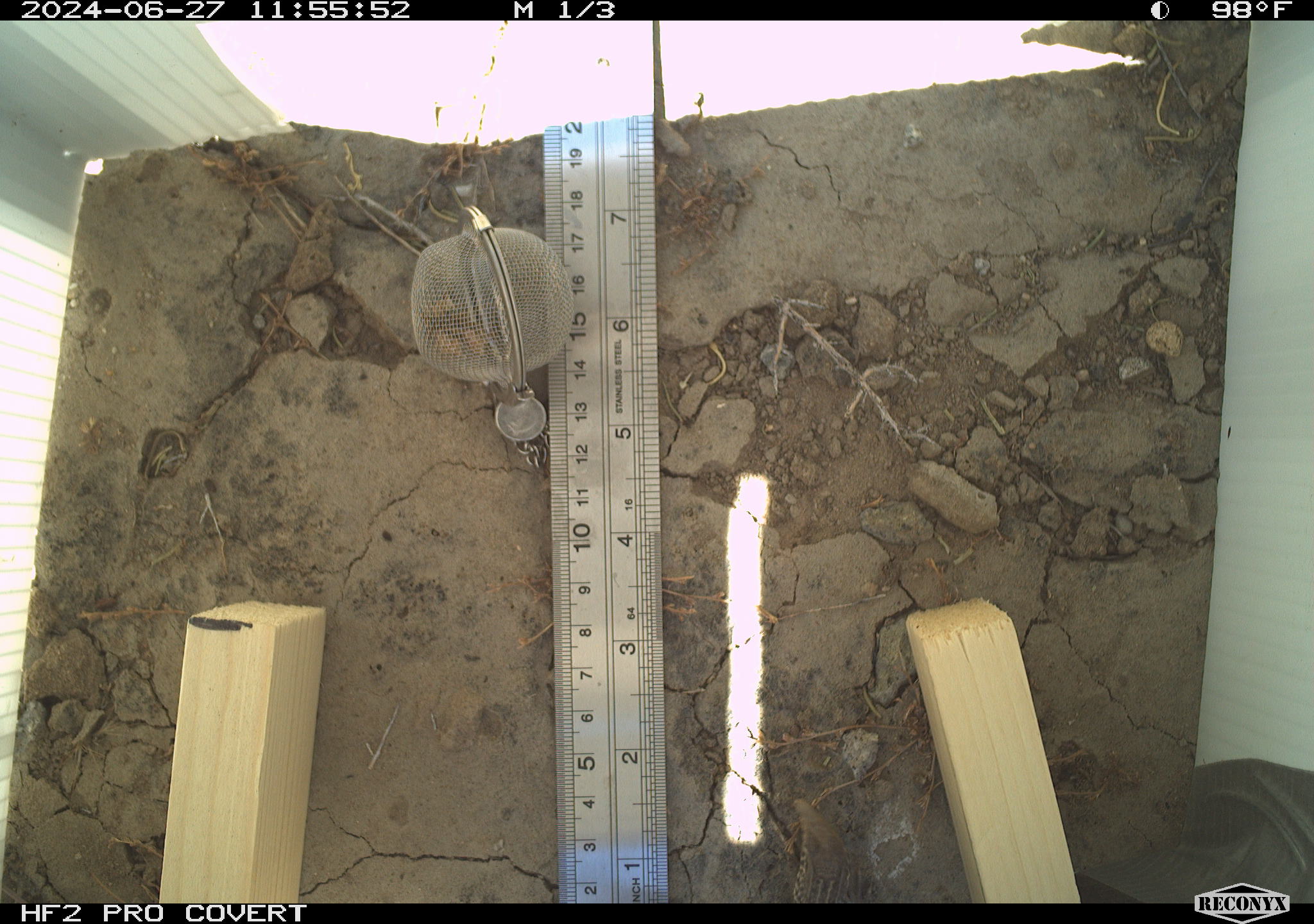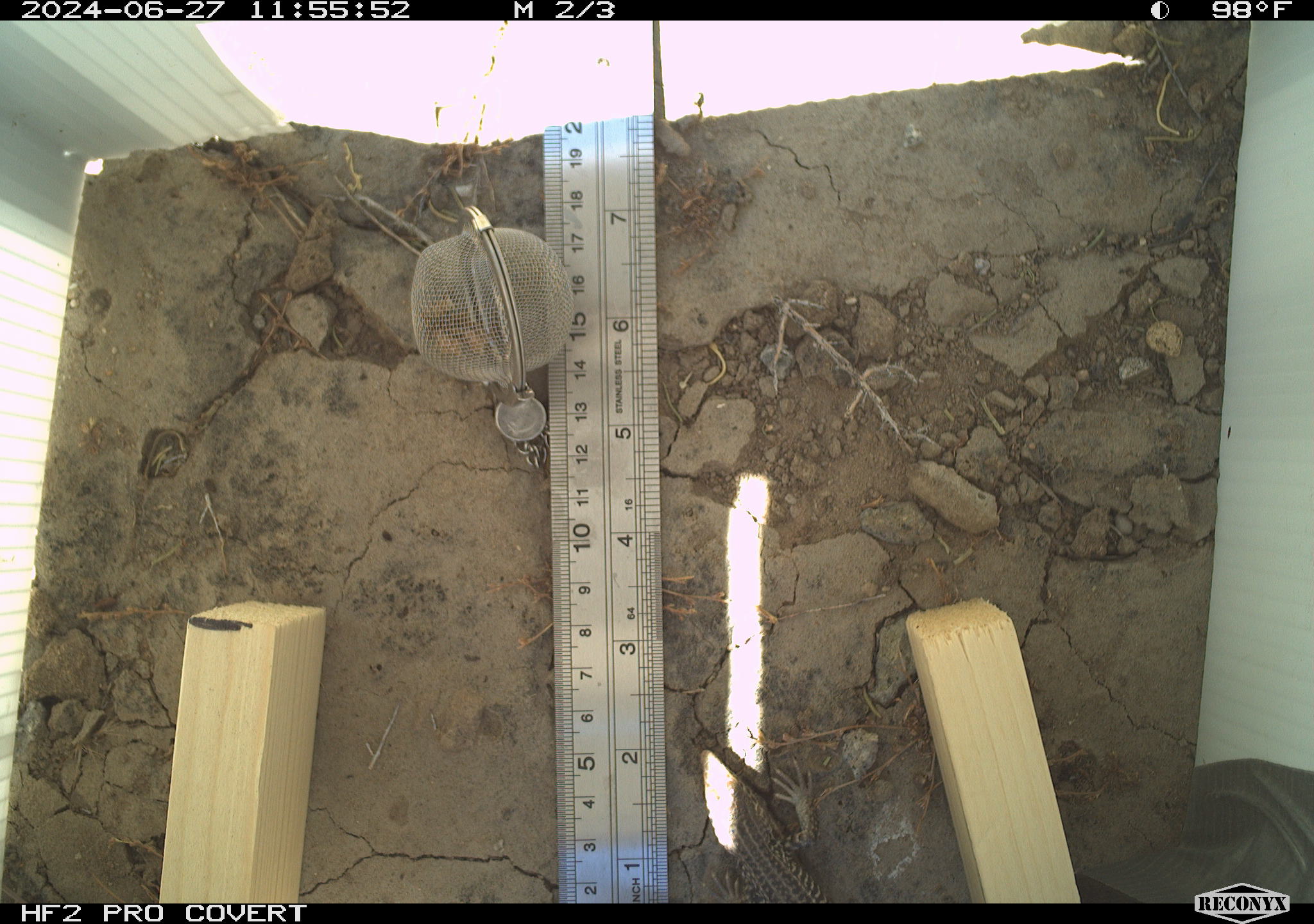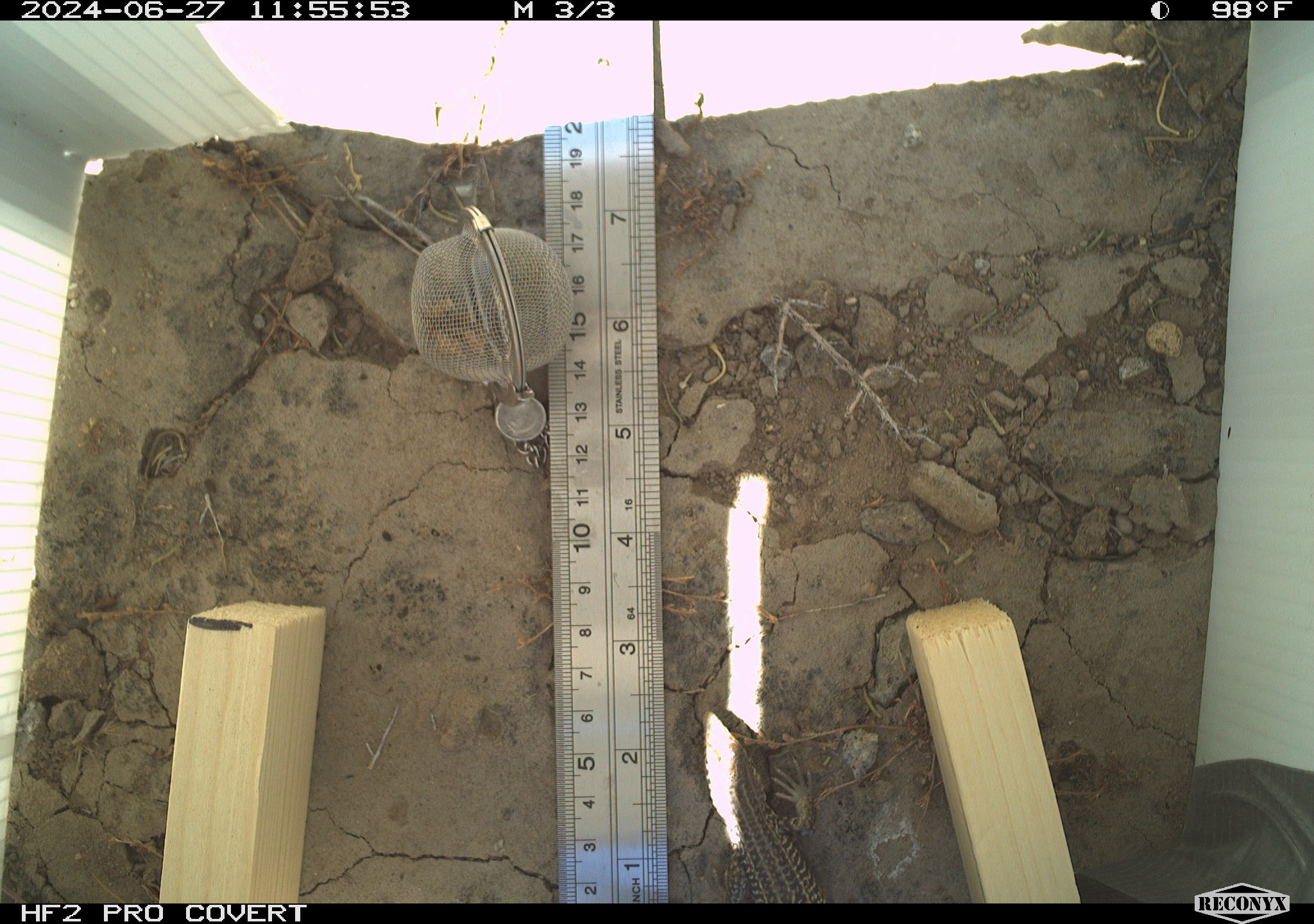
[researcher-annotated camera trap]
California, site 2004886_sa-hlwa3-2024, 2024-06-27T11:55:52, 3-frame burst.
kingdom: Animalia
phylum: Chordata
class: Reptilia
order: Squamata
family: Teiidae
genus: Aspidoscelis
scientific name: Aspidoscelis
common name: whiptail lizards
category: aspidoscelis species